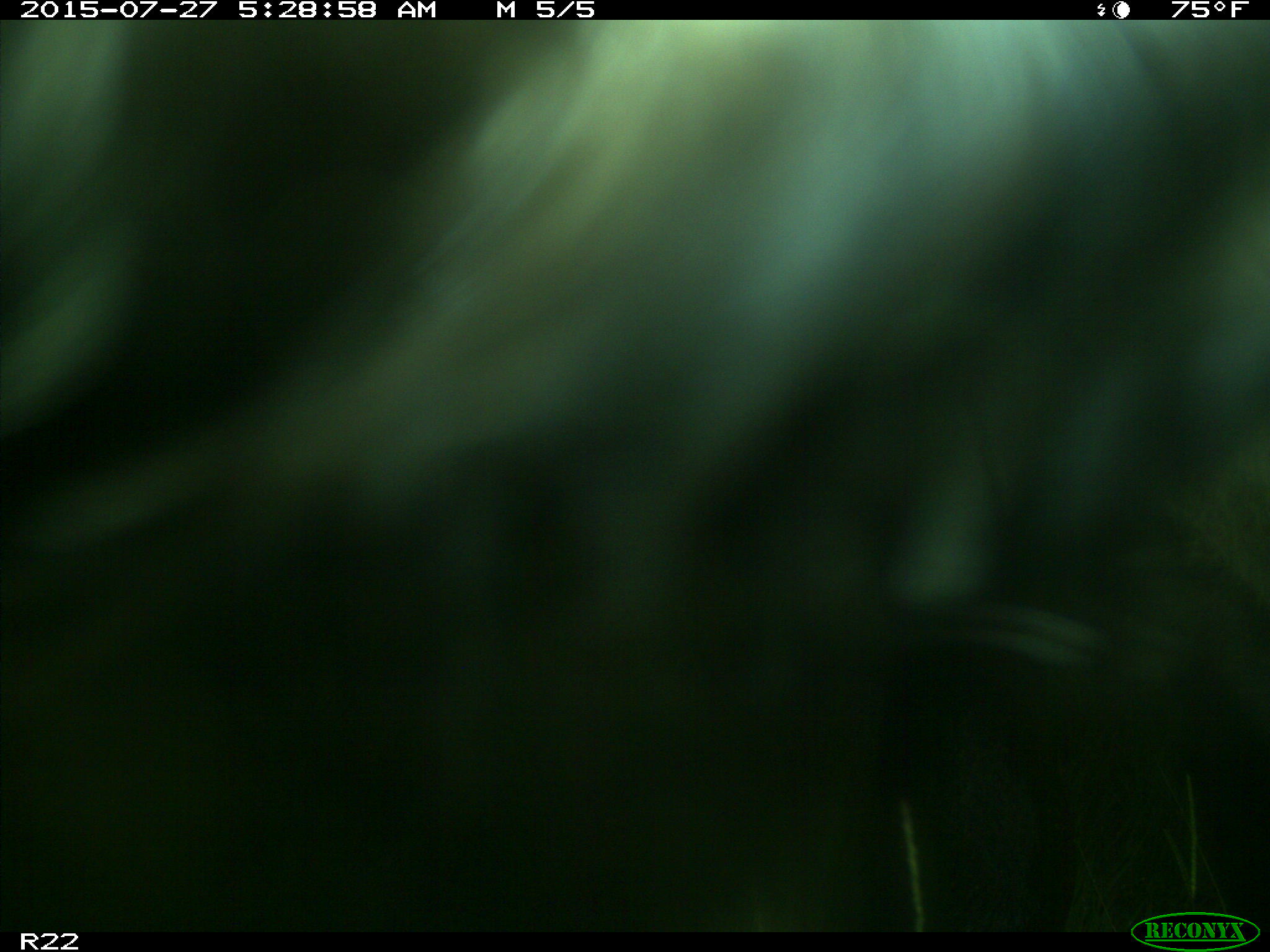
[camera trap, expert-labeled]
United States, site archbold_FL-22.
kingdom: Animalia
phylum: Chordata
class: Mammalia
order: Artiodactyla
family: Bovidae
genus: Bos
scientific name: Bos taurus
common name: domestic cow